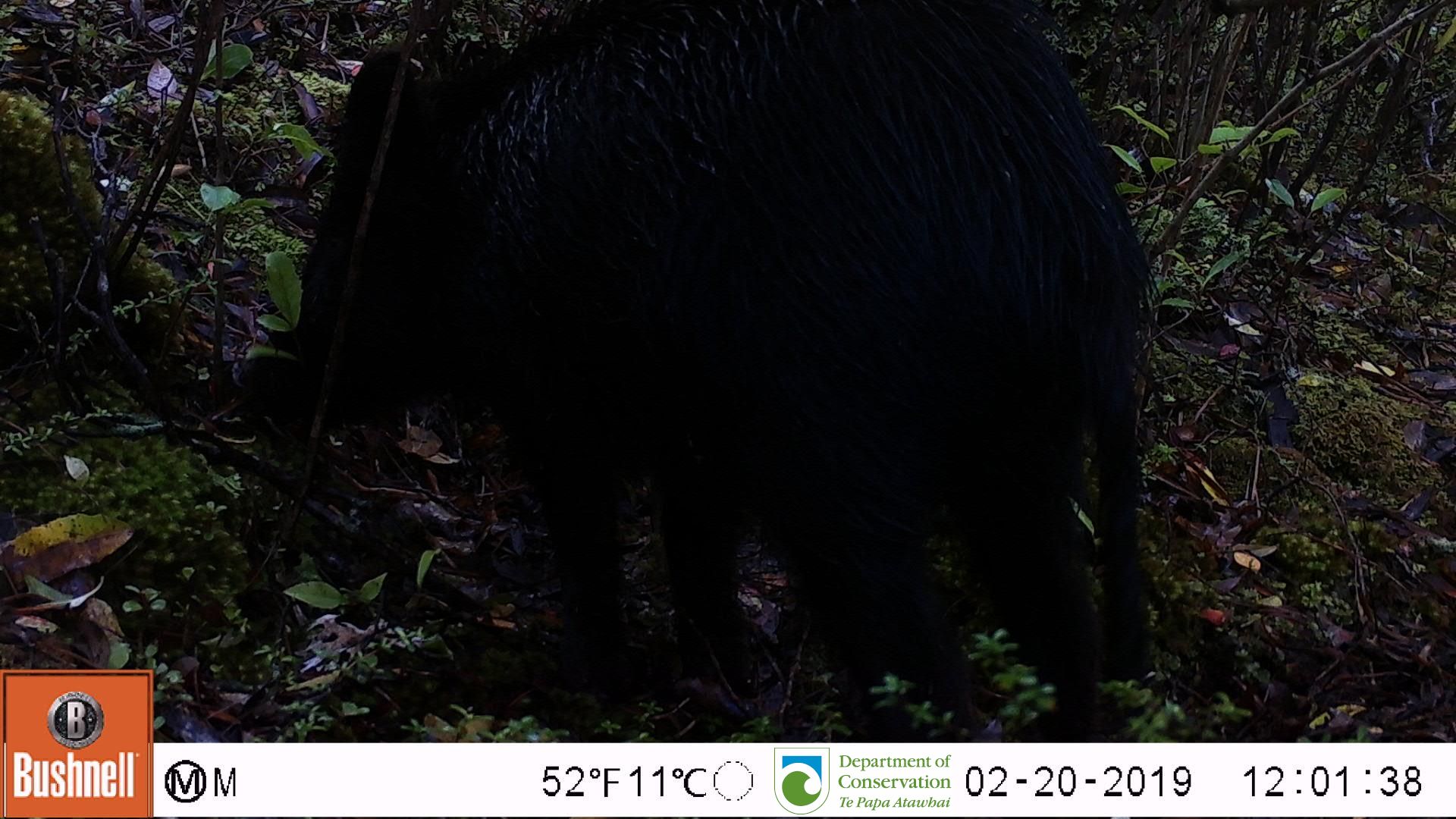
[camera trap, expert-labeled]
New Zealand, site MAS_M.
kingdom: Animalia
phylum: Chordata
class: Mammalia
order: Artiodactyla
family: Suidae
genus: Sus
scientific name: Sus scrofa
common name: pig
Pig (Sus scrofa).